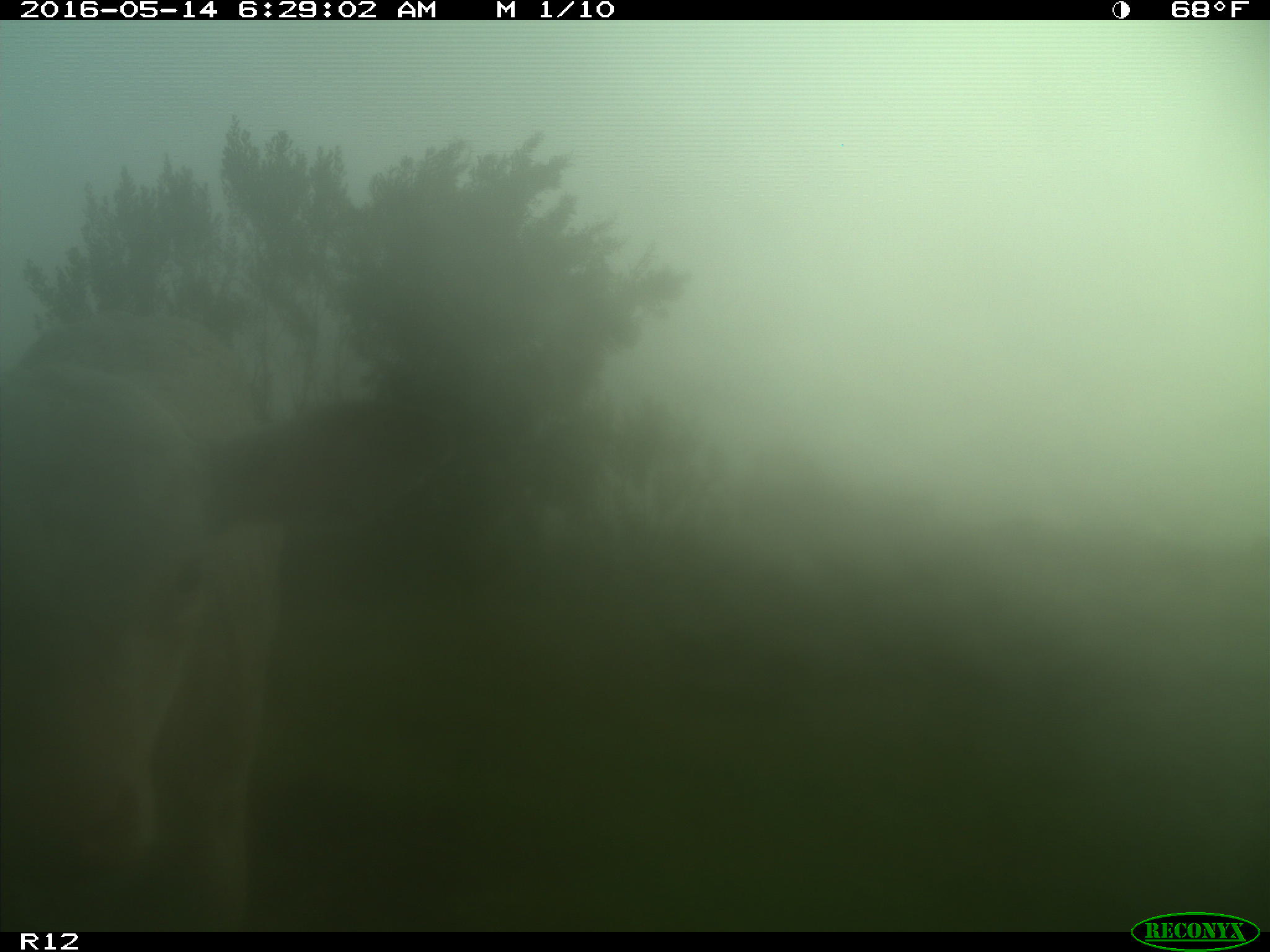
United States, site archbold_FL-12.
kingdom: Animalia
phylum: Chordata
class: Mammalia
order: Artiodactyla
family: Bovidae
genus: Bos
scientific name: Bos taurus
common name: domestic cow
Bos taurus (domestic cow).